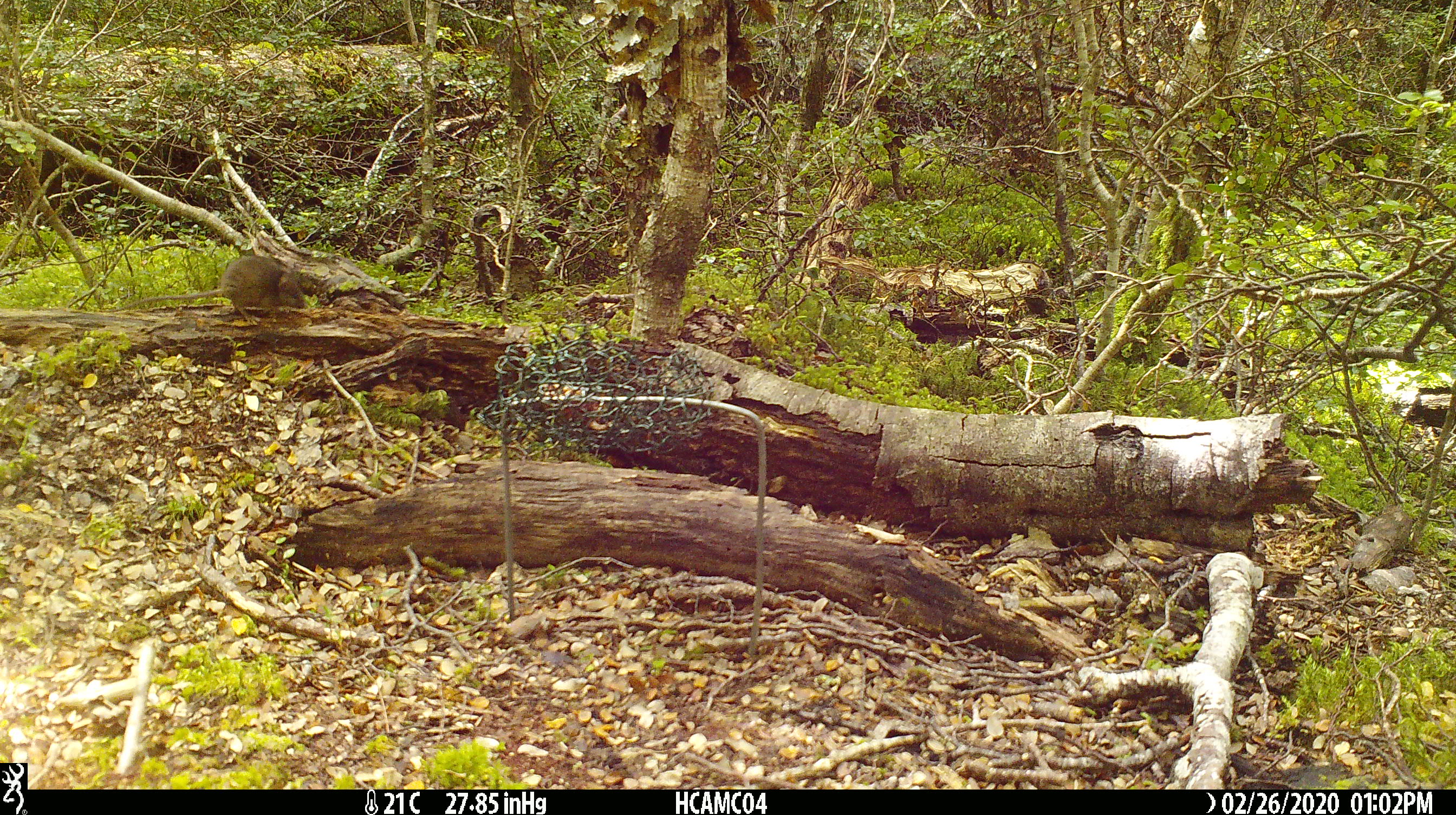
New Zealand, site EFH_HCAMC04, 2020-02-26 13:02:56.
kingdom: Animalia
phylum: Chordata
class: Mammalia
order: Rodentia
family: Muridae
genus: Mus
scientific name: Mus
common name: mouse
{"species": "mouse (Mus)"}